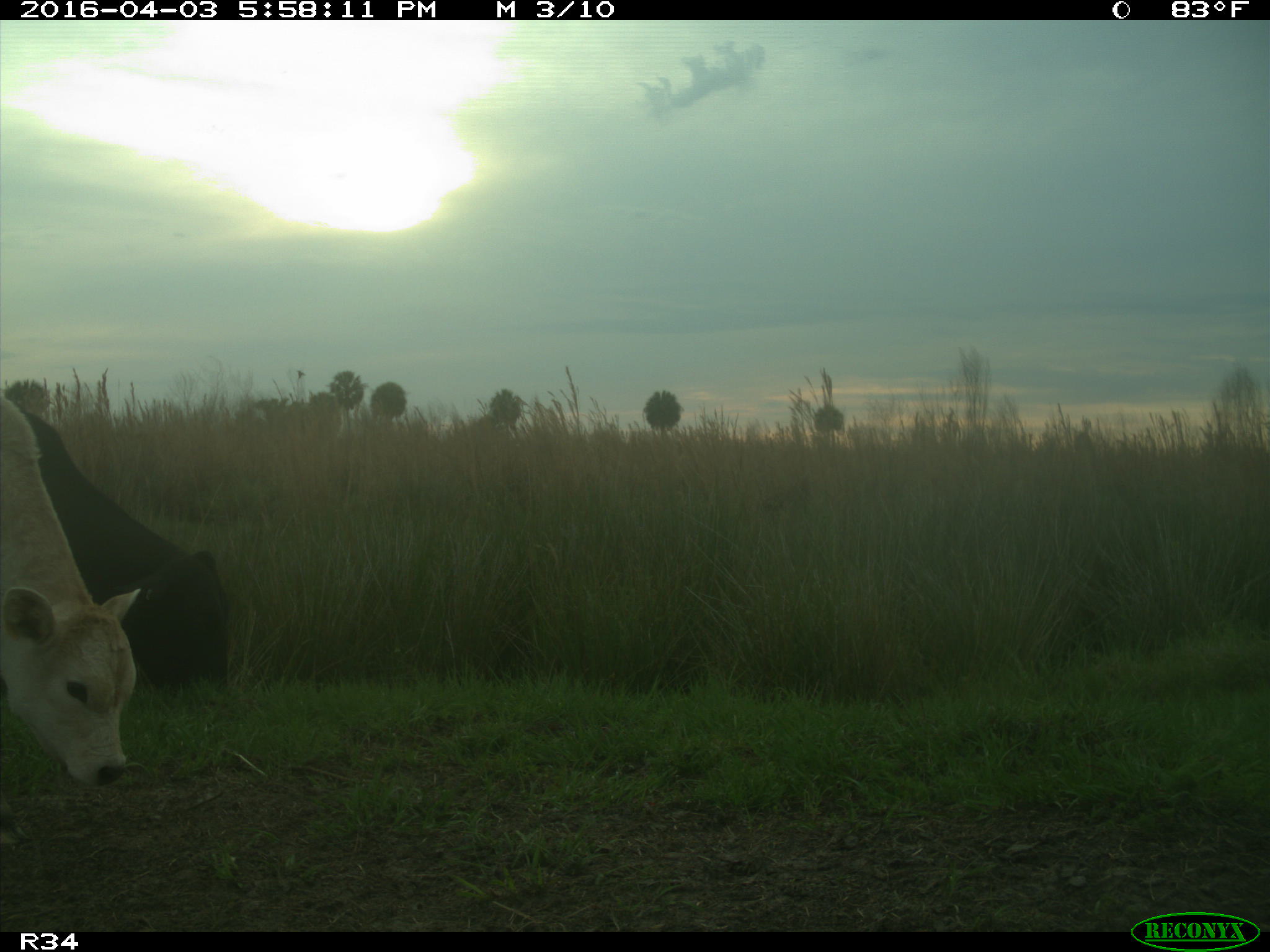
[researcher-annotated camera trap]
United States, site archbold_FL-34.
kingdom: Animalia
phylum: Chordata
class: Mammalia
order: Artiodactyla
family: Bovidae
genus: Bos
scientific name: Bos taurus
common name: domestic cow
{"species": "Bos taurus (domestic cow)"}